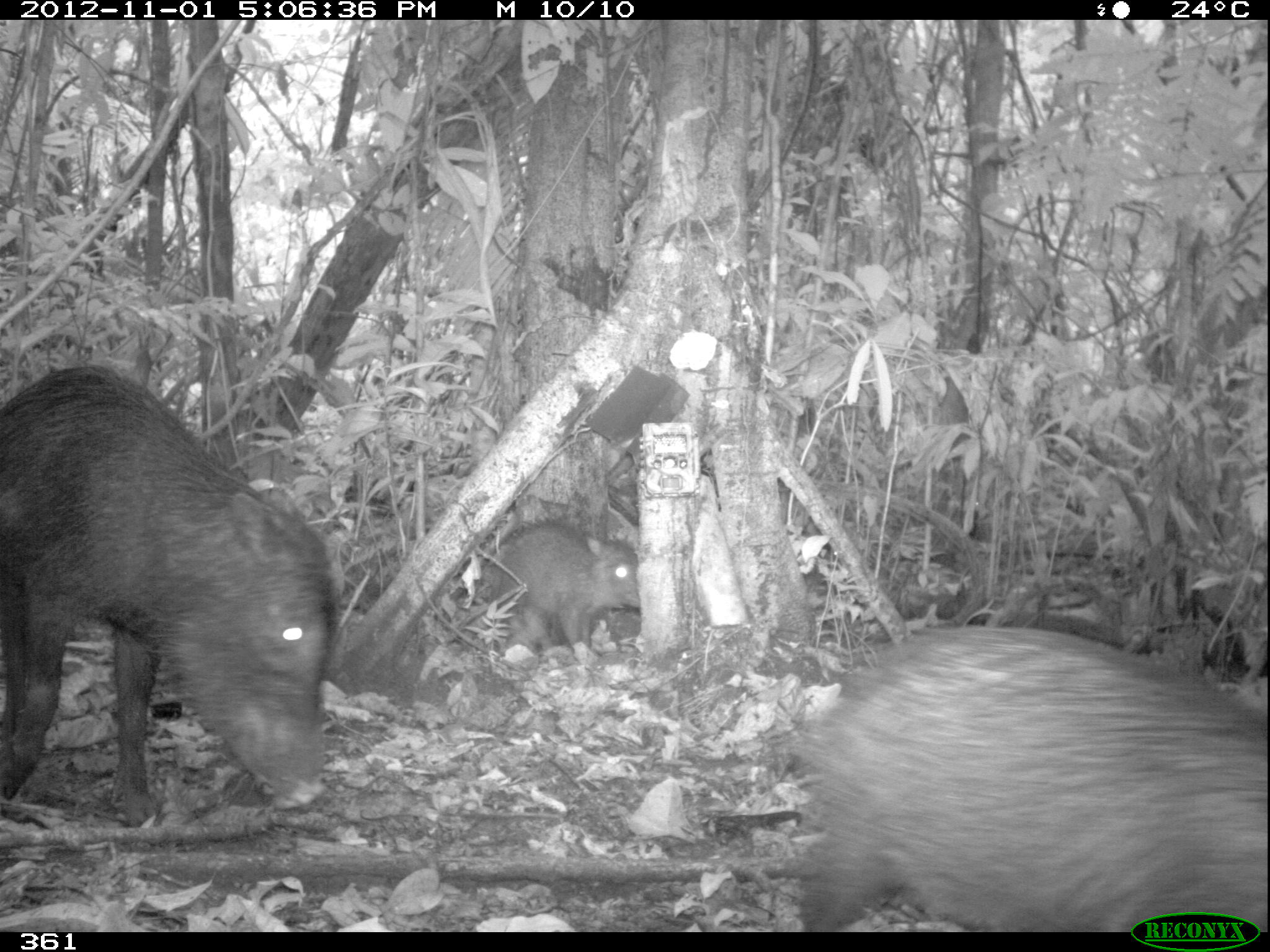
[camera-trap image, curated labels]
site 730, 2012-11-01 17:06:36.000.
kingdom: Animalia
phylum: Chordata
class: Mammalia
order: Artiodactyla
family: Tayassuidae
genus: Tayassu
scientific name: Tayassu pecari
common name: white-lipped peccary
Tayassu pecari (white-lipped peccary).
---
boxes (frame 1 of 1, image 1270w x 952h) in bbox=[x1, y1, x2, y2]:
tayassu pecari: bbox=[0, 360, 330, 823]; bbox=[800, 624, 1269, 932]; bbox=[474, 517, 641, 653]